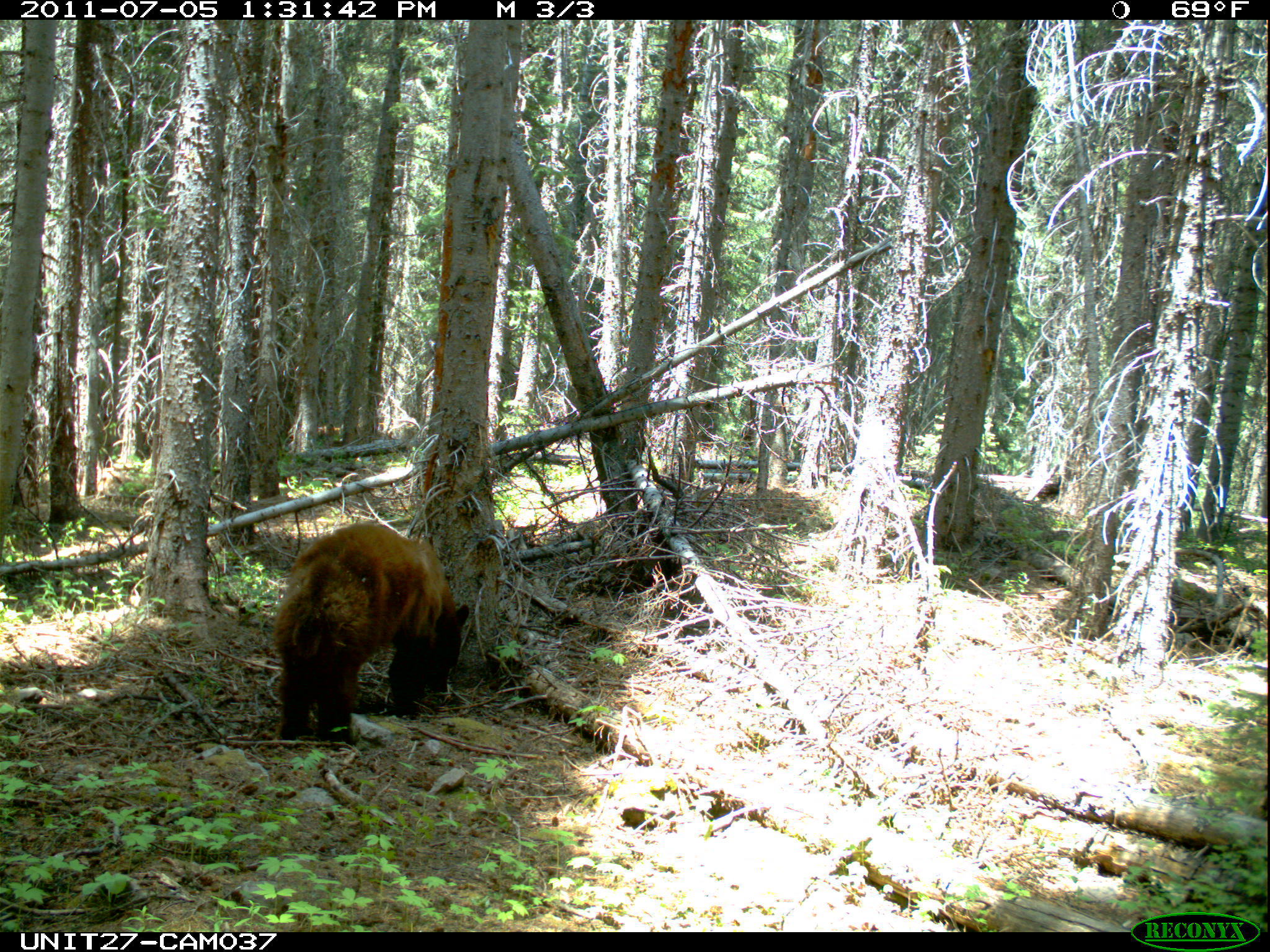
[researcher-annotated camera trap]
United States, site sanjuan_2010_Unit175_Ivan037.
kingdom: Animalia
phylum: Chordata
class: Mammalia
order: Carnivora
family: Ursidae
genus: Ursus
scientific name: Ursus americanus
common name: american black bear